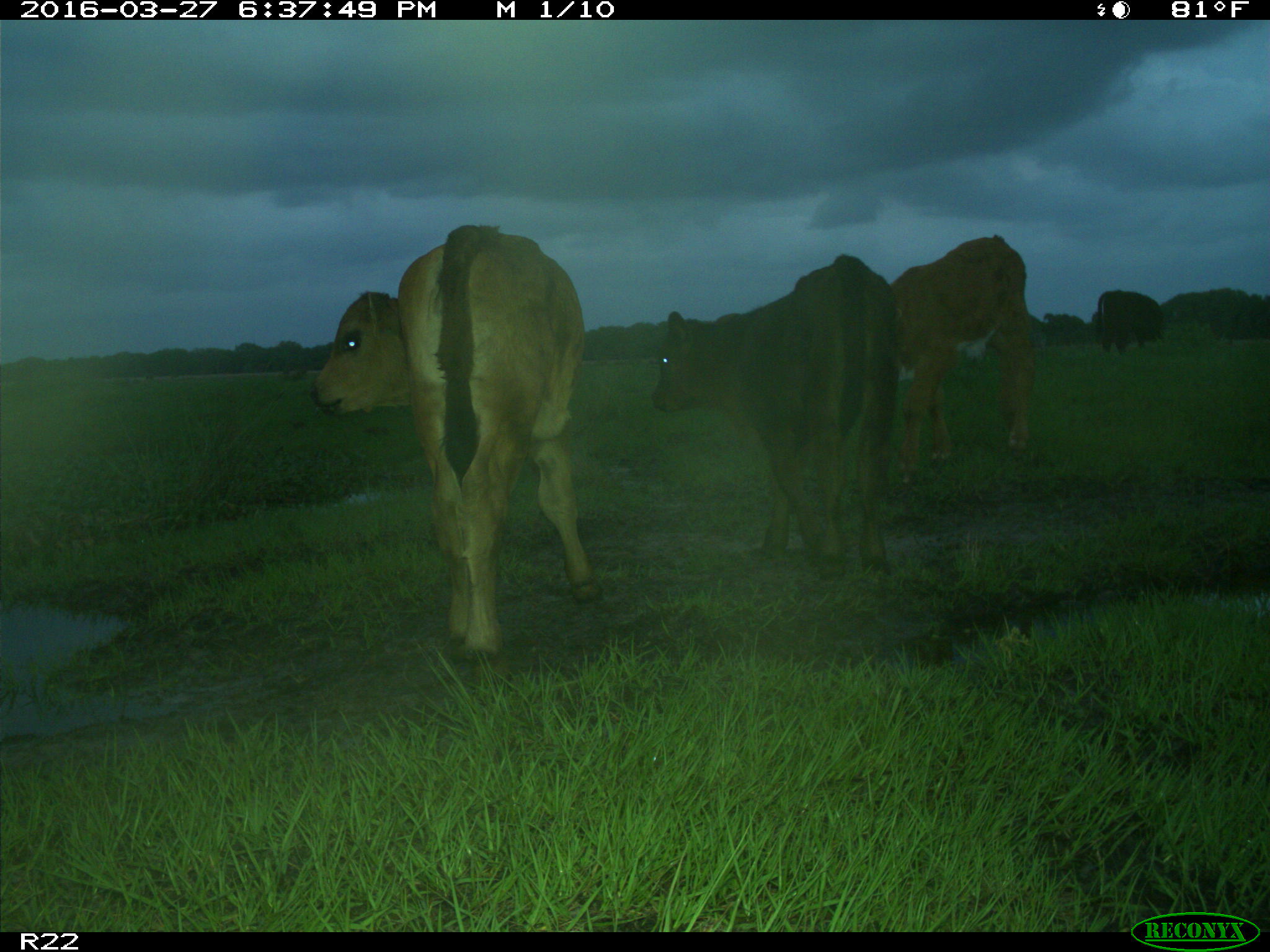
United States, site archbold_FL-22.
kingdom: Animalia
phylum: Chordata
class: Mammalia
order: Artiodactyla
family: Bovidae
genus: Bos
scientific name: Bos taurus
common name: domestic cow